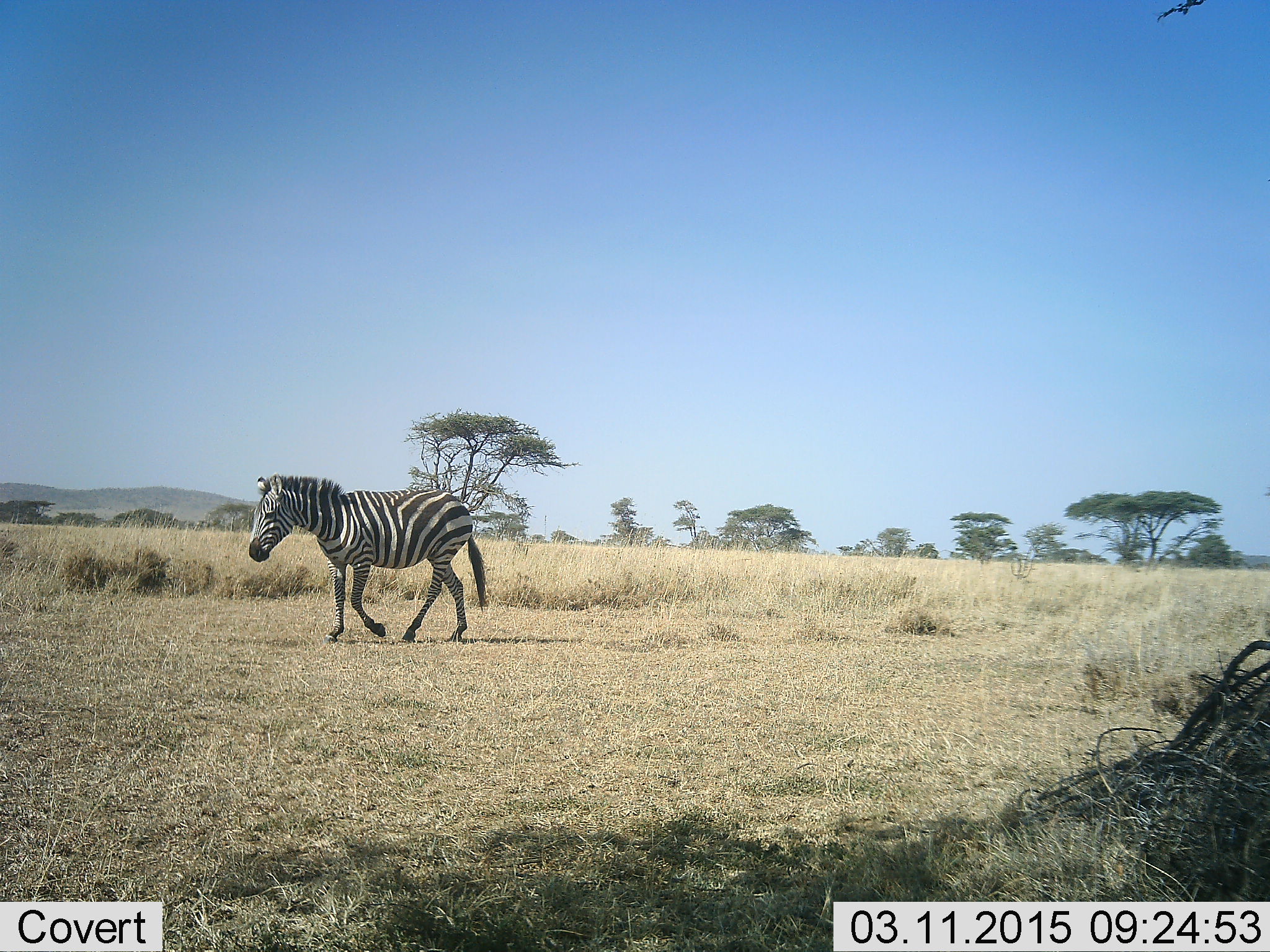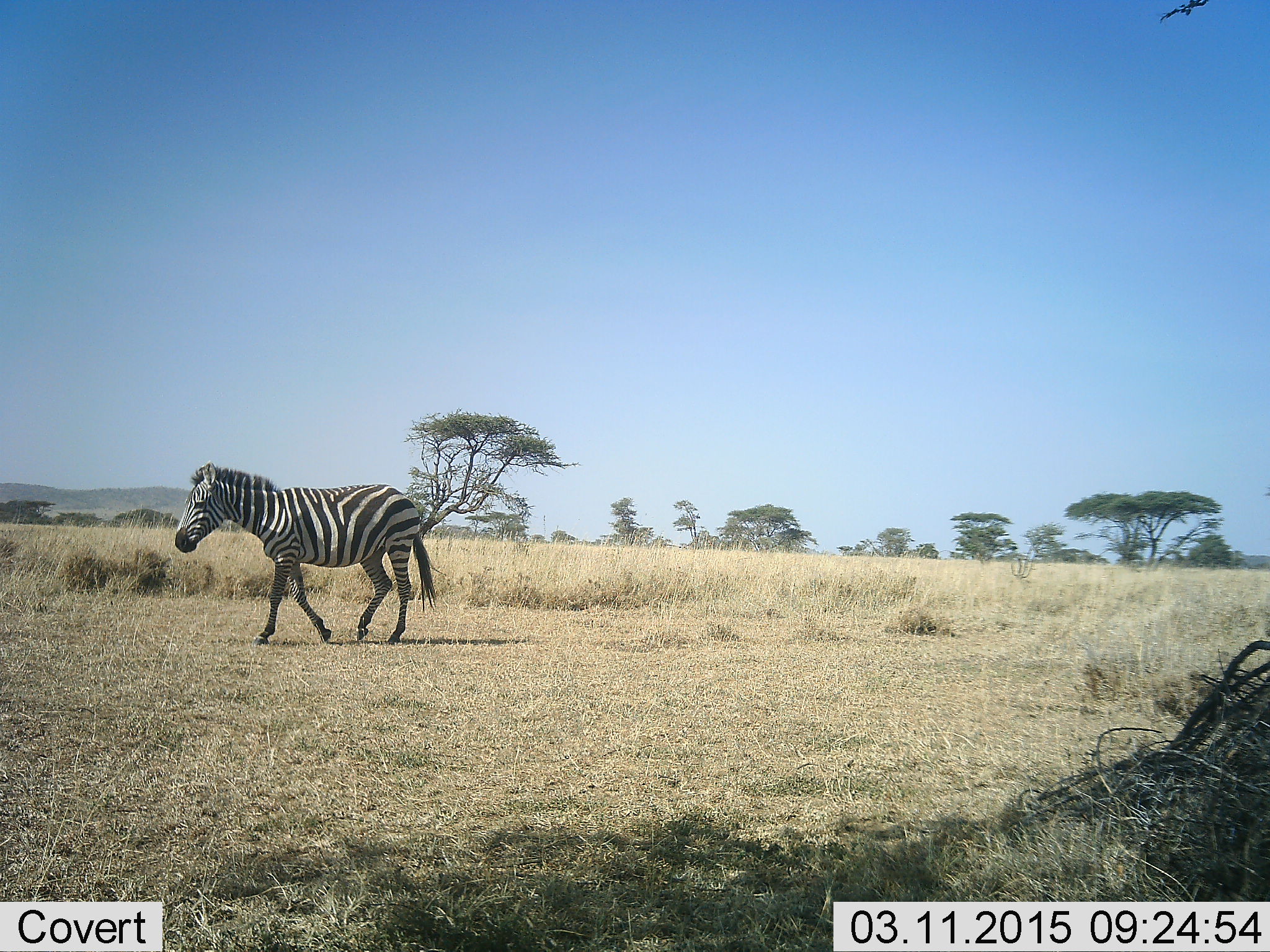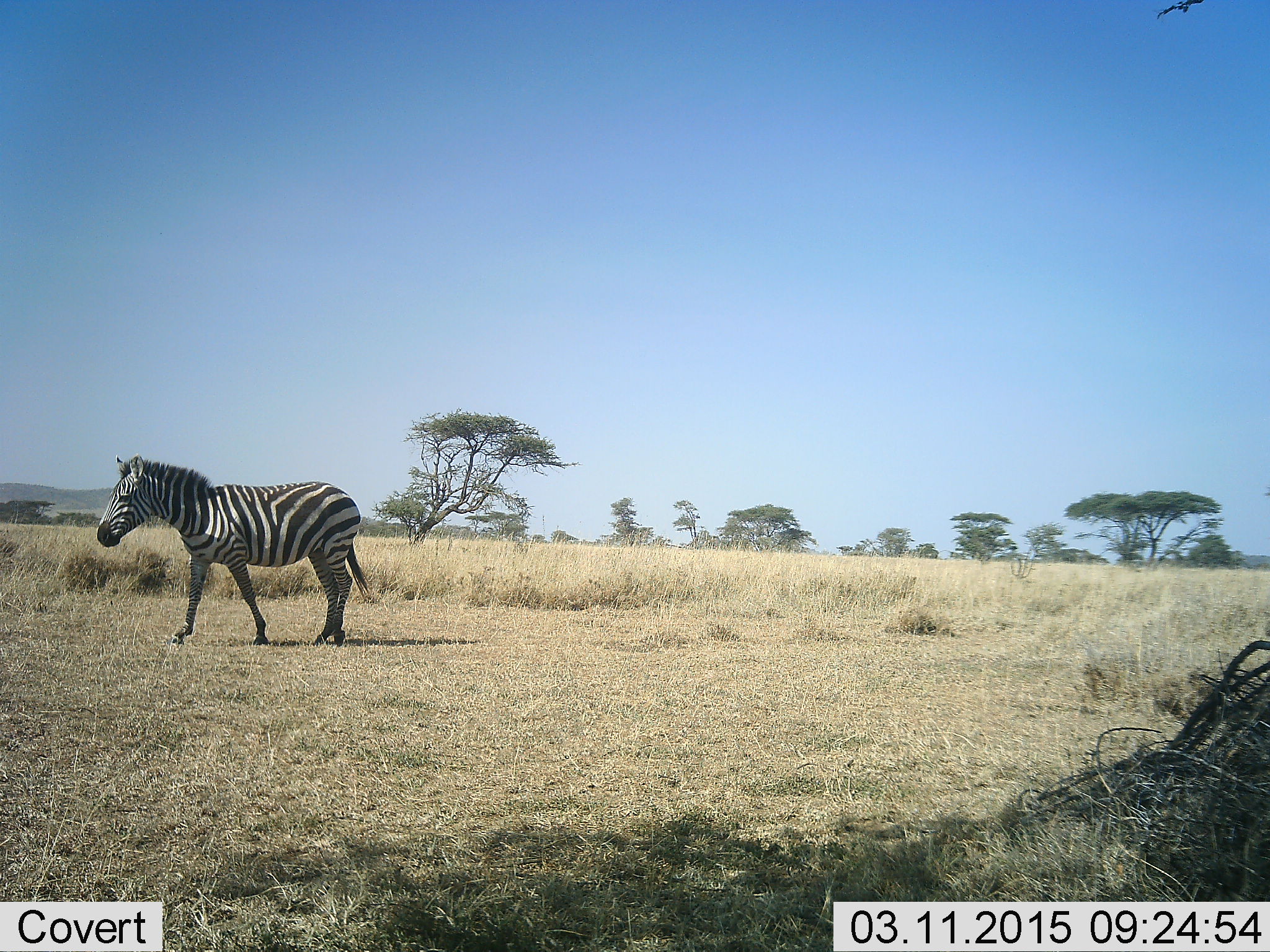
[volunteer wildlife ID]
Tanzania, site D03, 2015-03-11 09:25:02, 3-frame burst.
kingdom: Animalia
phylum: Chordata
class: Mammalia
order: Perissodactyla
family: Equidae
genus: Equus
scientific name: Equus quagga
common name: plains zebra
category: zebra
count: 1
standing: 20%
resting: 0%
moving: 90%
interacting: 0%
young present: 0%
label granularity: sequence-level